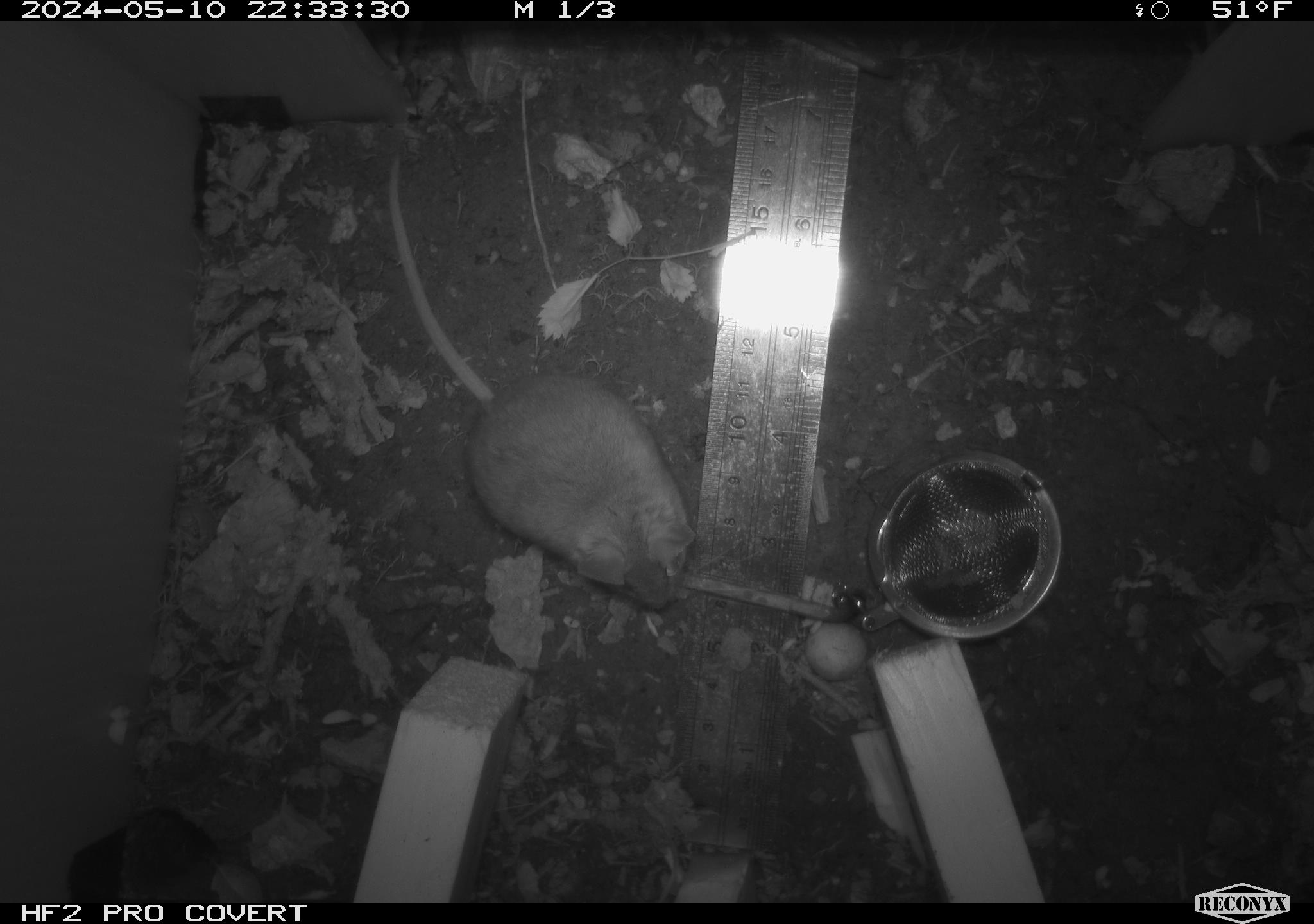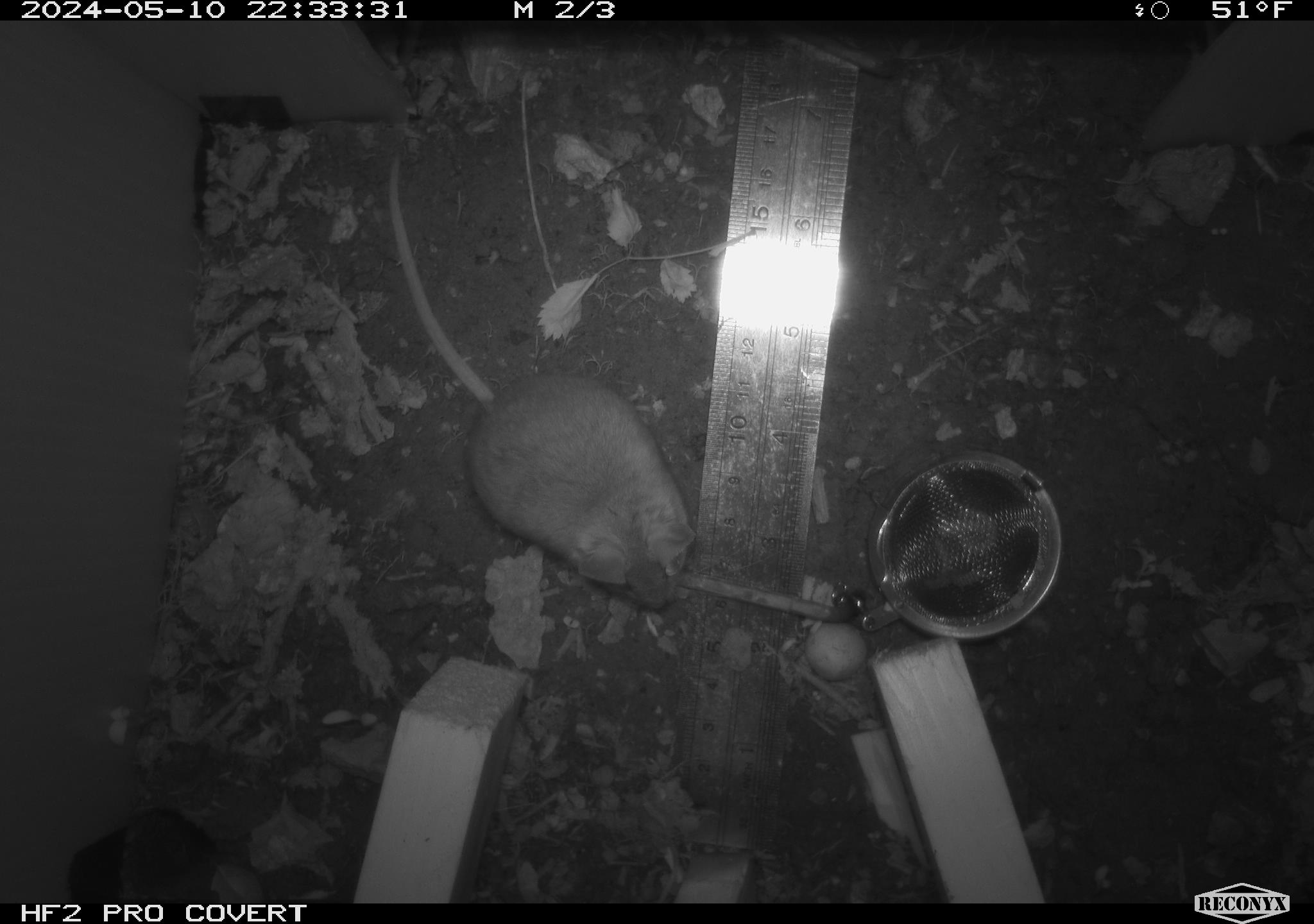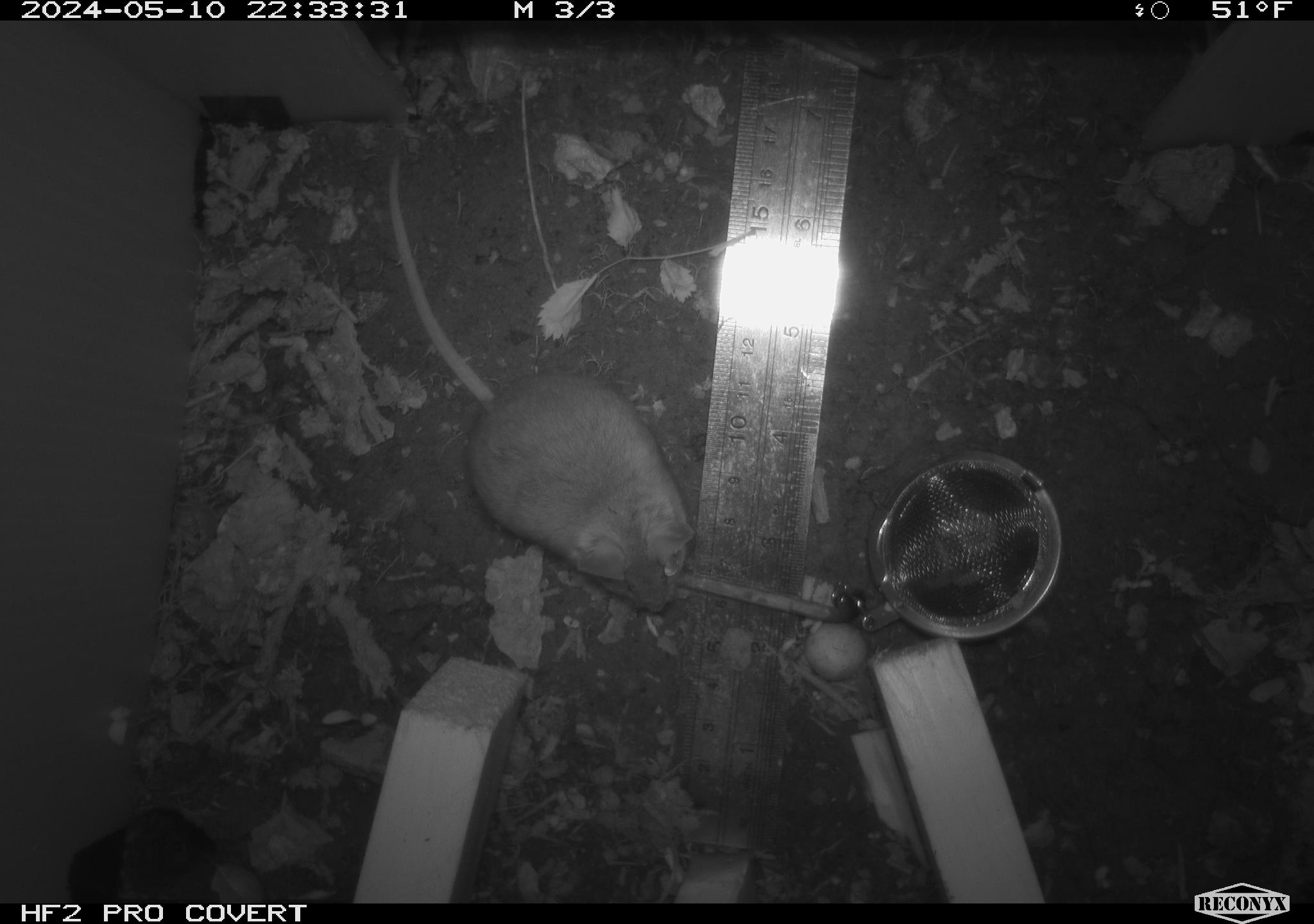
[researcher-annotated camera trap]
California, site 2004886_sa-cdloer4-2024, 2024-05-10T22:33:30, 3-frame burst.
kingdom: Animalia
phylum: Chordata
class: Mammalia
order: Rodentia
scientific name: Rodentia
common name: woodrat or rat or mouse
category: woodrat or rat or mouse species